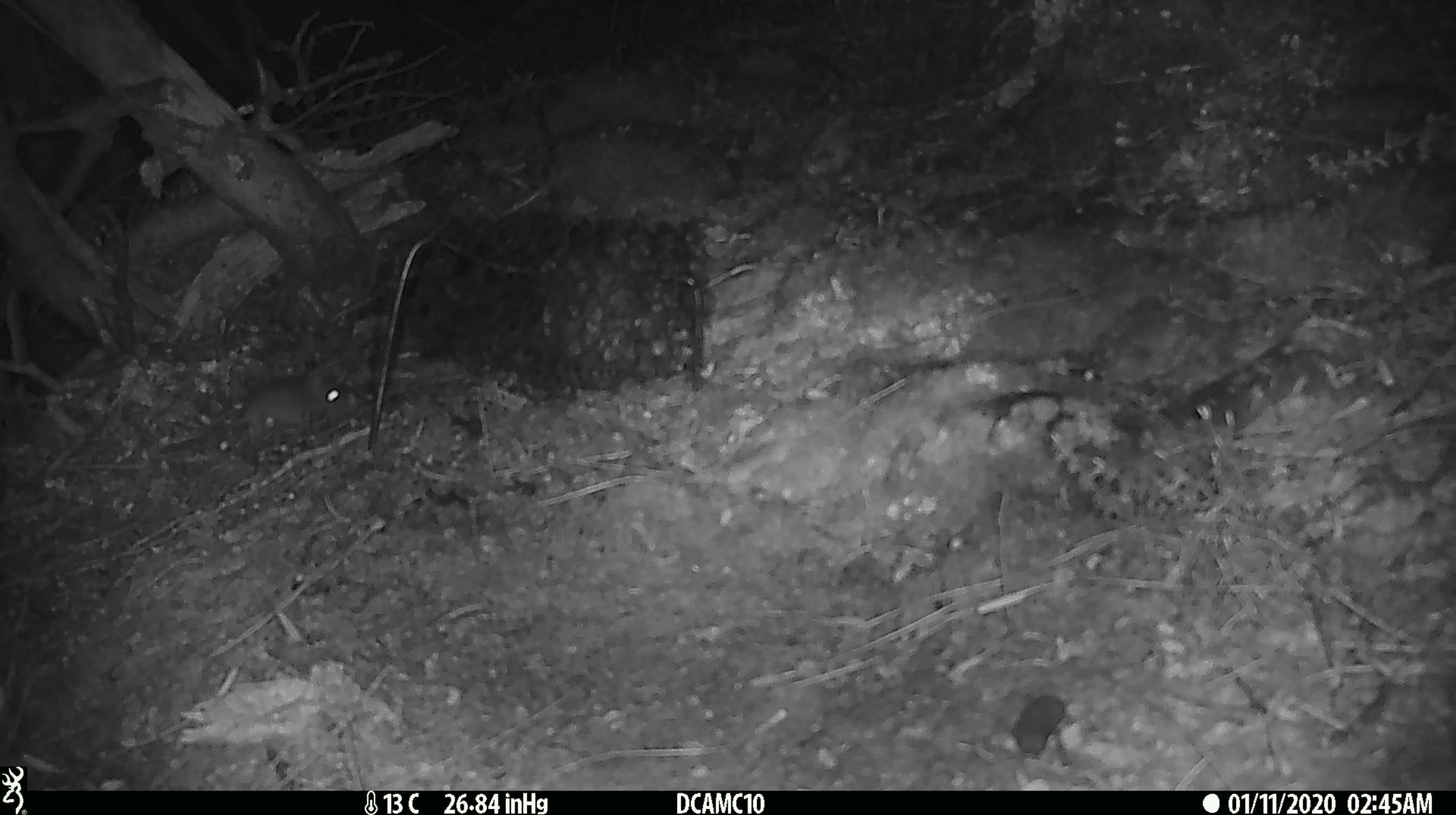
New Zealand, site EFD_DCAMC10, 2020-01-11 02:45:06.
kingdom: Animalia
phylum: Chordata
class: Mammalia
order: Rodentia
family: Muridae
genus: Mus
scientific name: Mus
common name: mouse